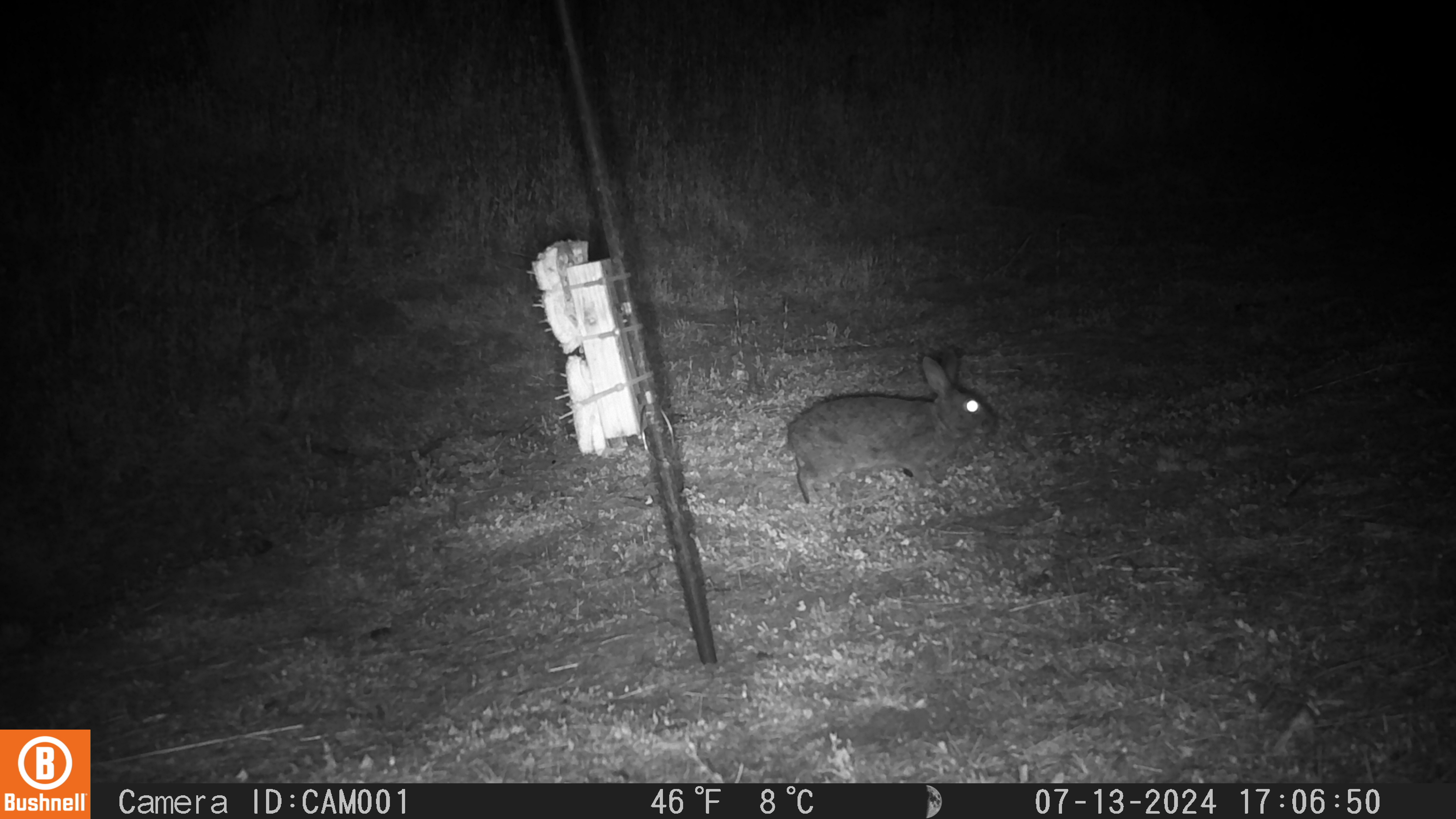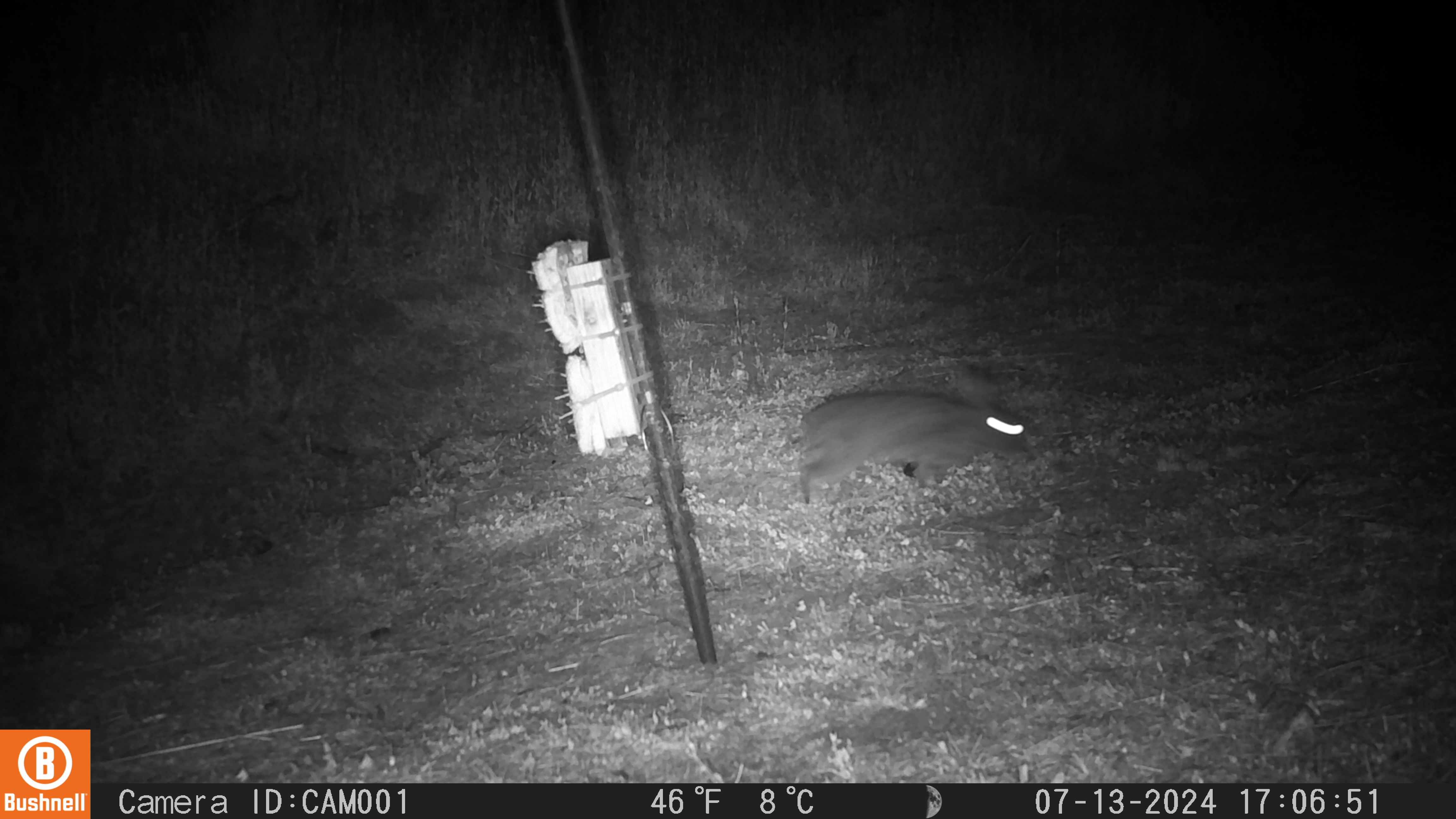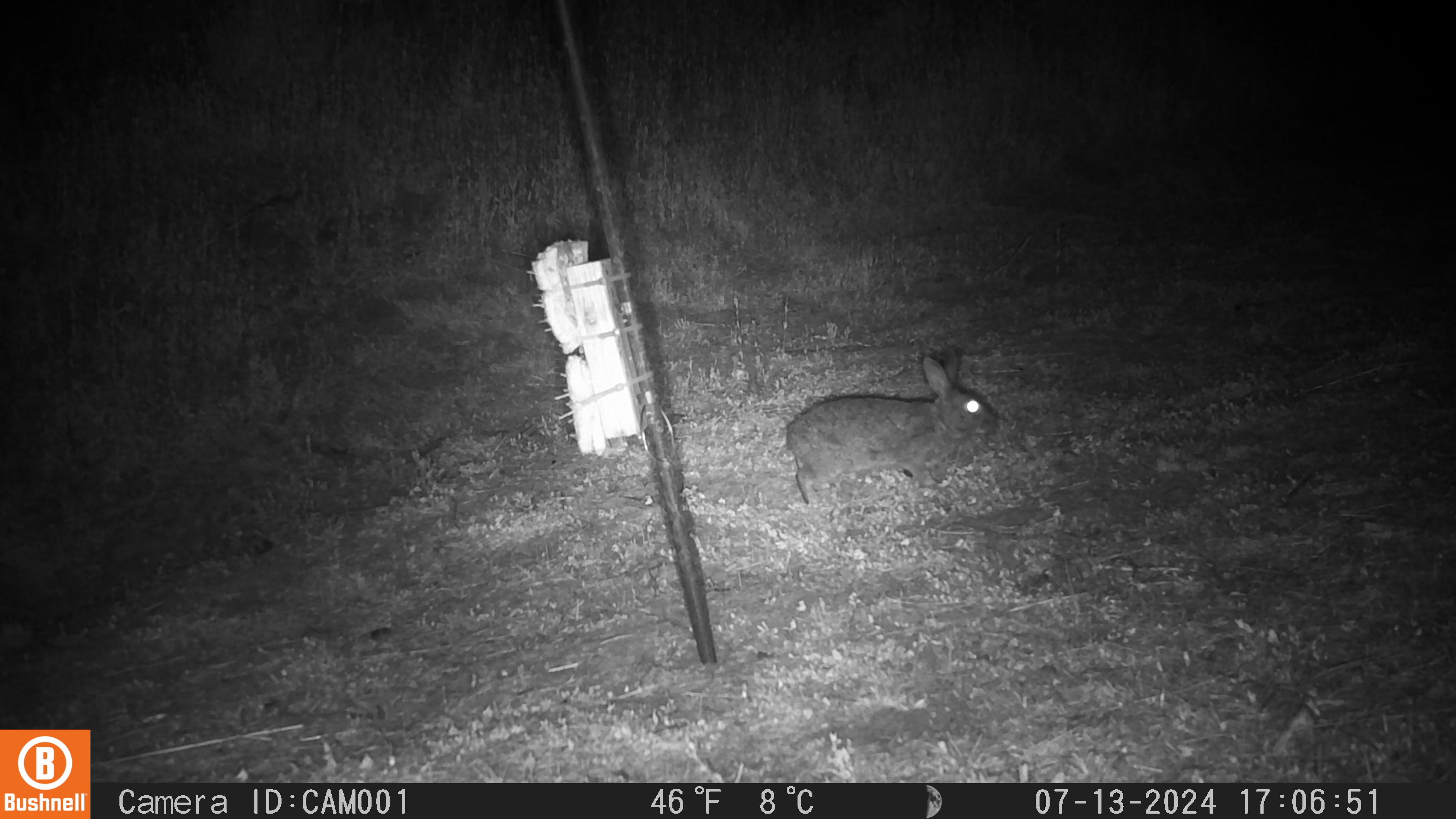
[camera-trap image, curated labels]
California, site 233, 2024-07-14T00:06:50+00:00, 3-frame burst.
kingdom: Animalia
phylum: Chordata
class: Mammalia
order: Lagomorpha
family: Leporidae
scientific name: Leporidae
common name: rabbit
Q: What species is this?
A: Rabbit (Leporidae).